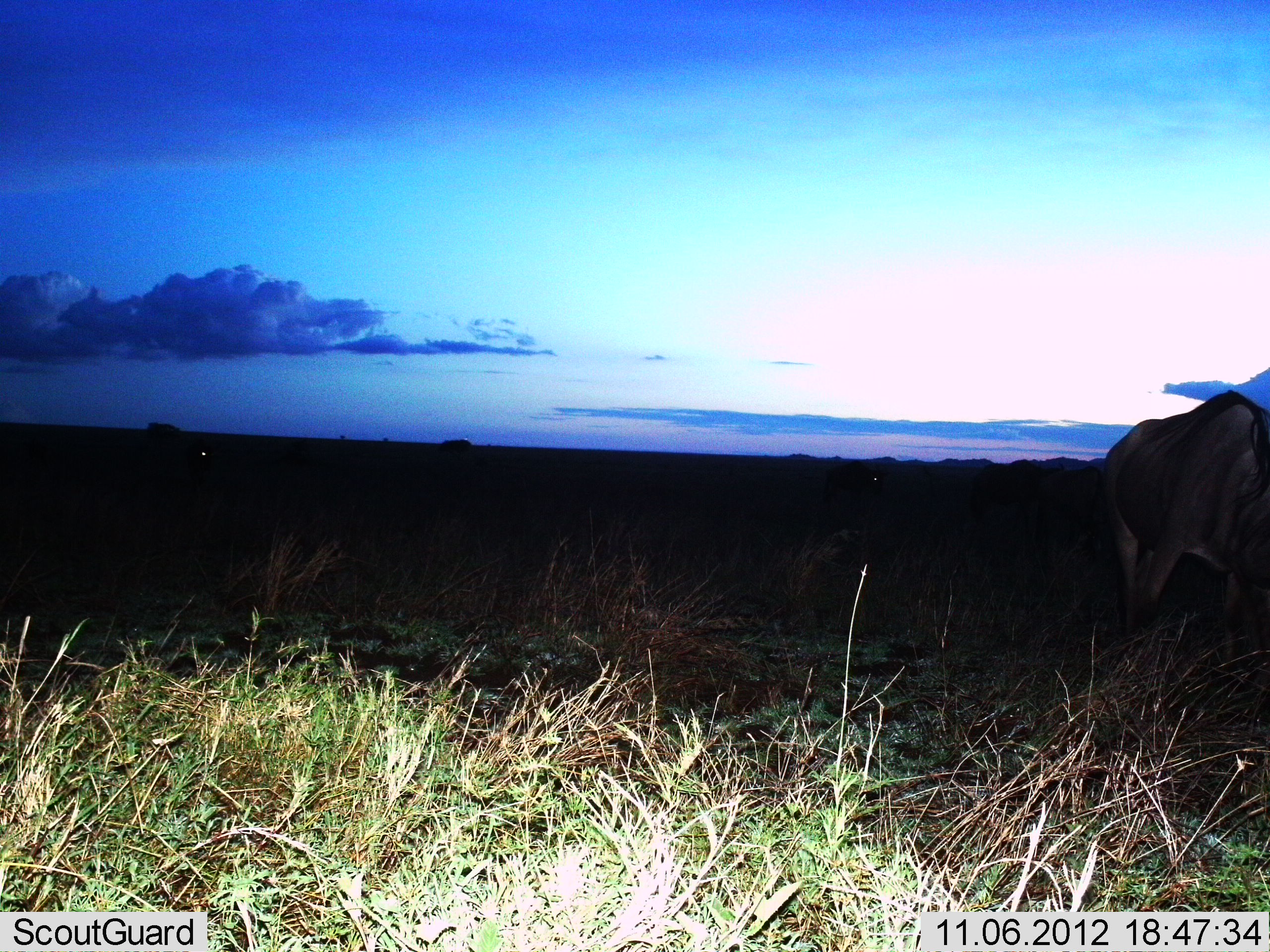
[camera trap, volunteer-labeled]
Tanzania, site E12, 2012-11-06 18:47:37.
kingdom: Animalia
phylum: Chordata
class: Mammalia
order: Artiodactyla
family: Bovidae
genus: Connochaetes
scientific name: Connochaetes taurinus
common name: blue wildebeest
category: wildebeest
Wildebeest (blue wildebeest) (Connochaetes taurinus), count 1. Behavior (volunteer vote fractions): standing 50%, resting 0%, moving 40%, interacting 0%. Young present (vote fraction): 0%. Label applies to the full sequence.